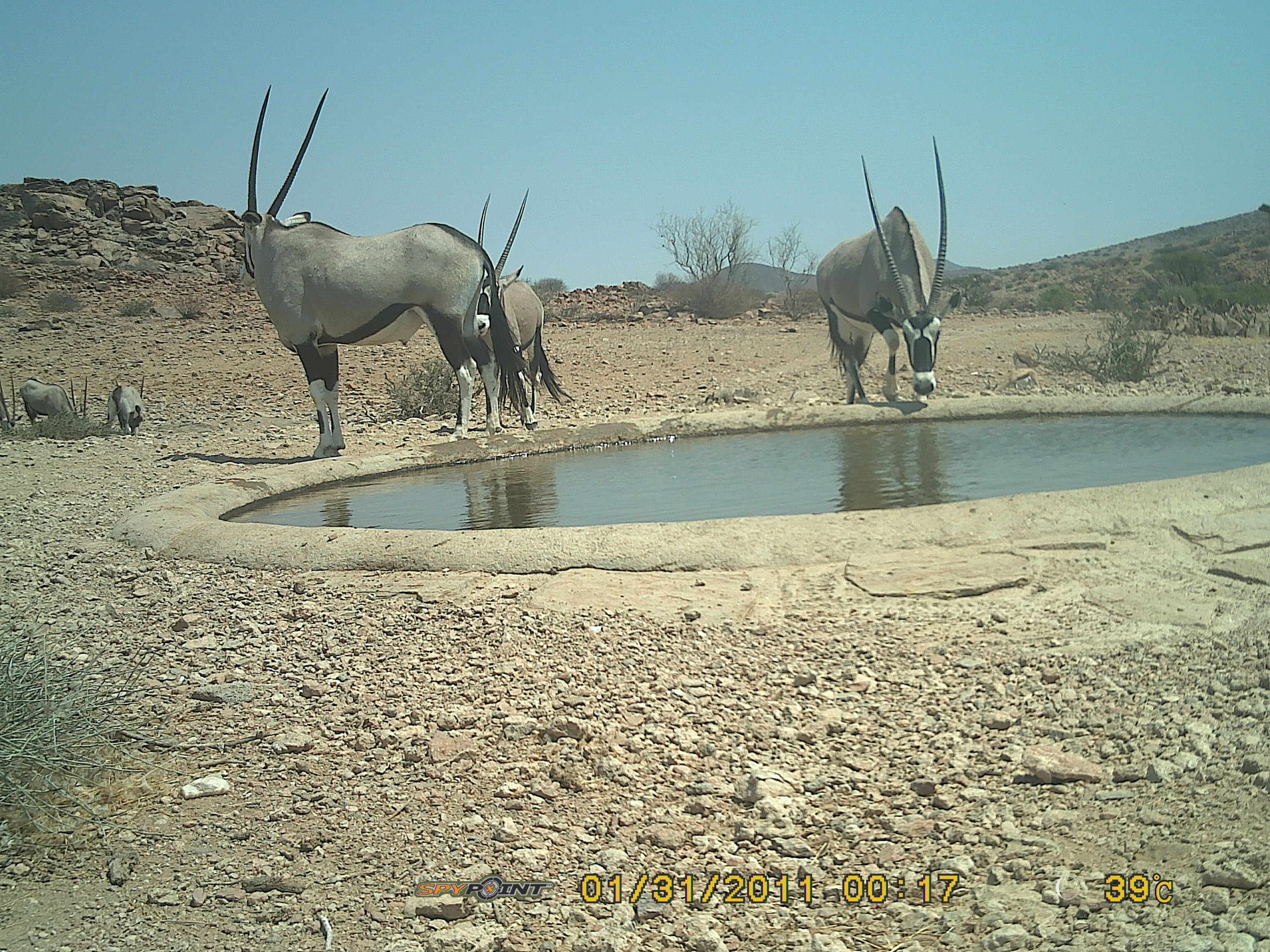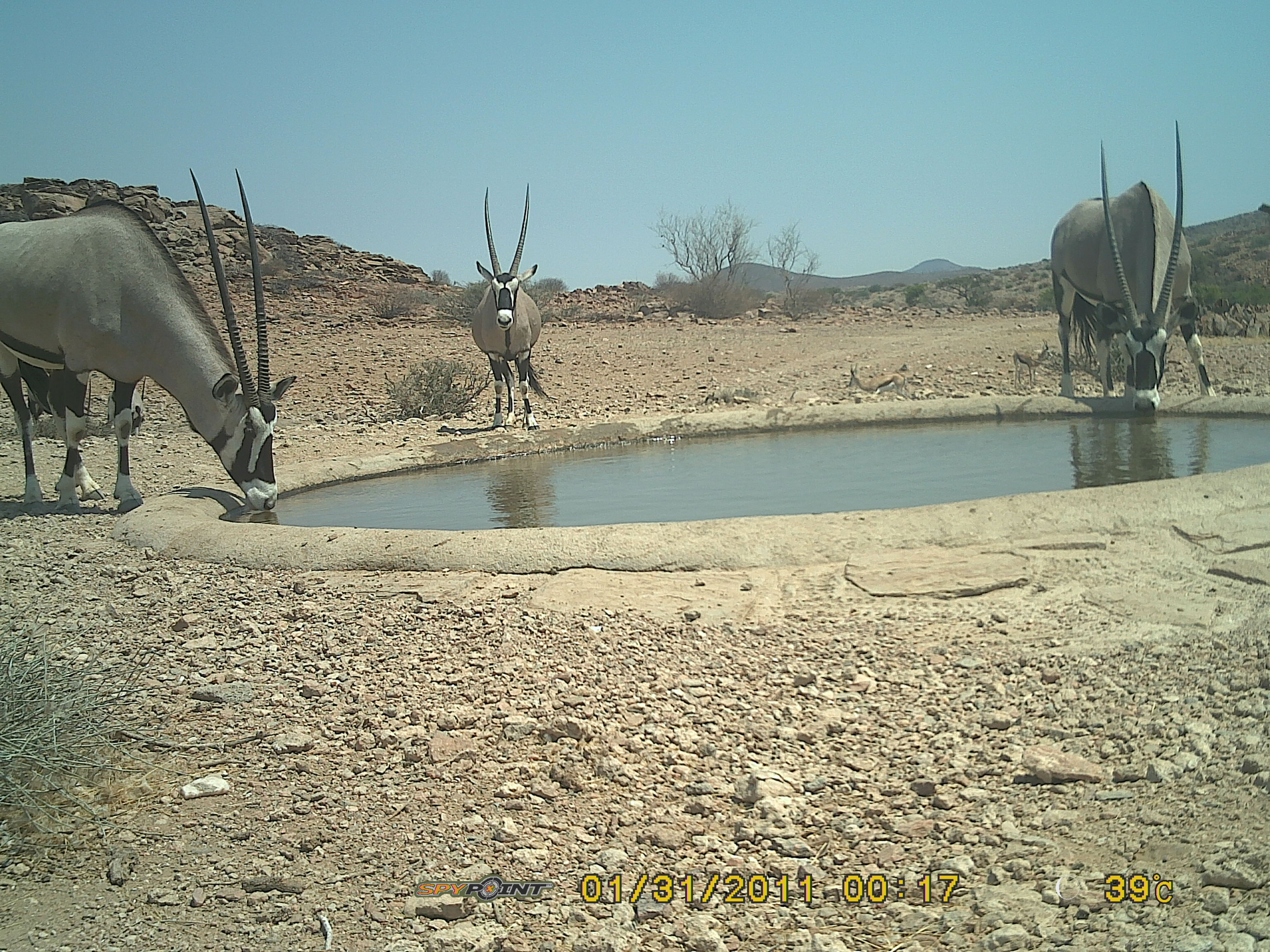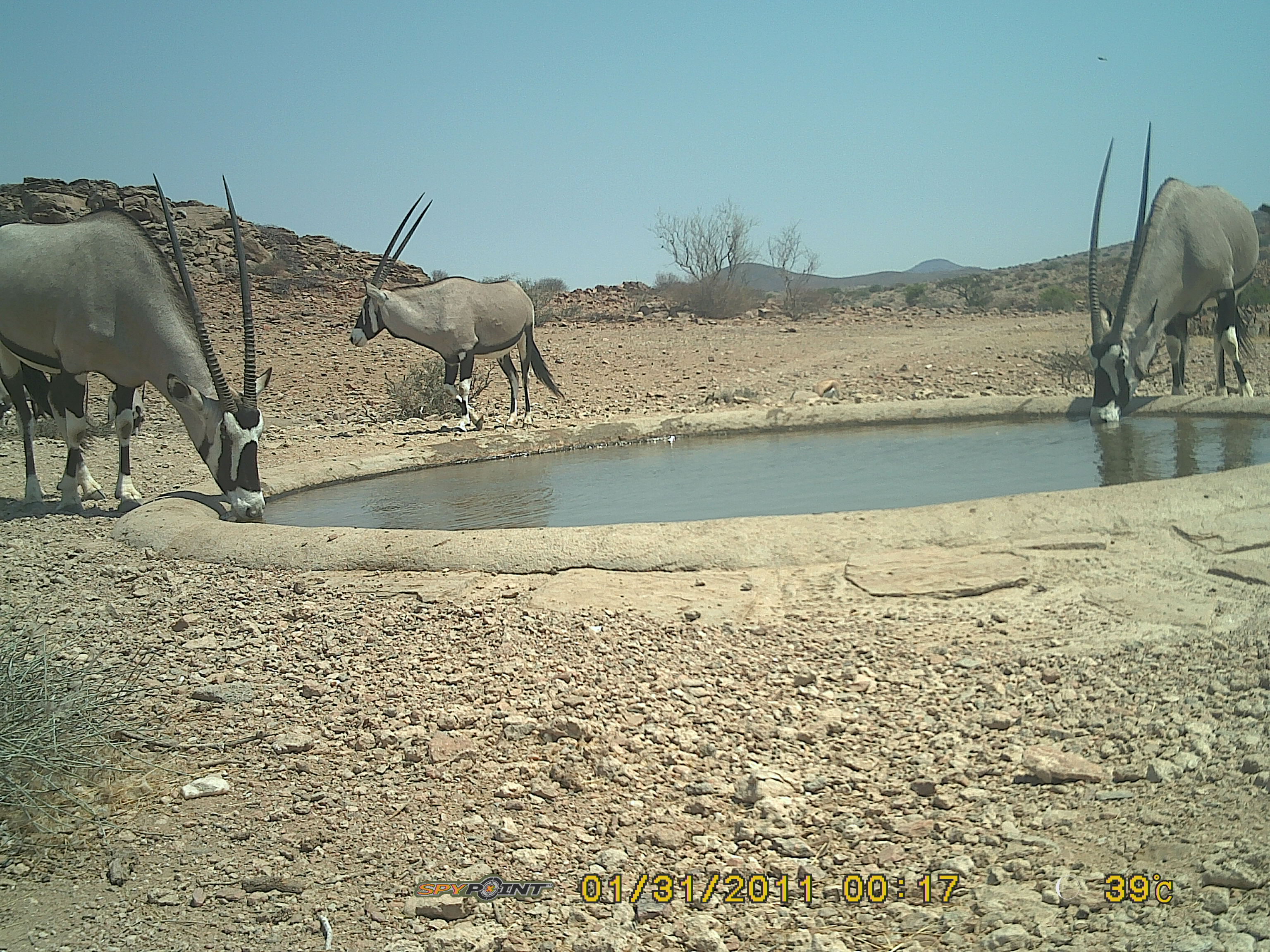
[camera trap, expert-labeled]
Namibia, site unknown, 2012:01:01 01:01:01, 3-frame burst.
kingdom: Animalia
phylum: Chordata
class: Mammalia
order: Artiodactyla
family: Bovidae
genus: Oryx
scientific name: Oryx gazella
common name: gemsbok